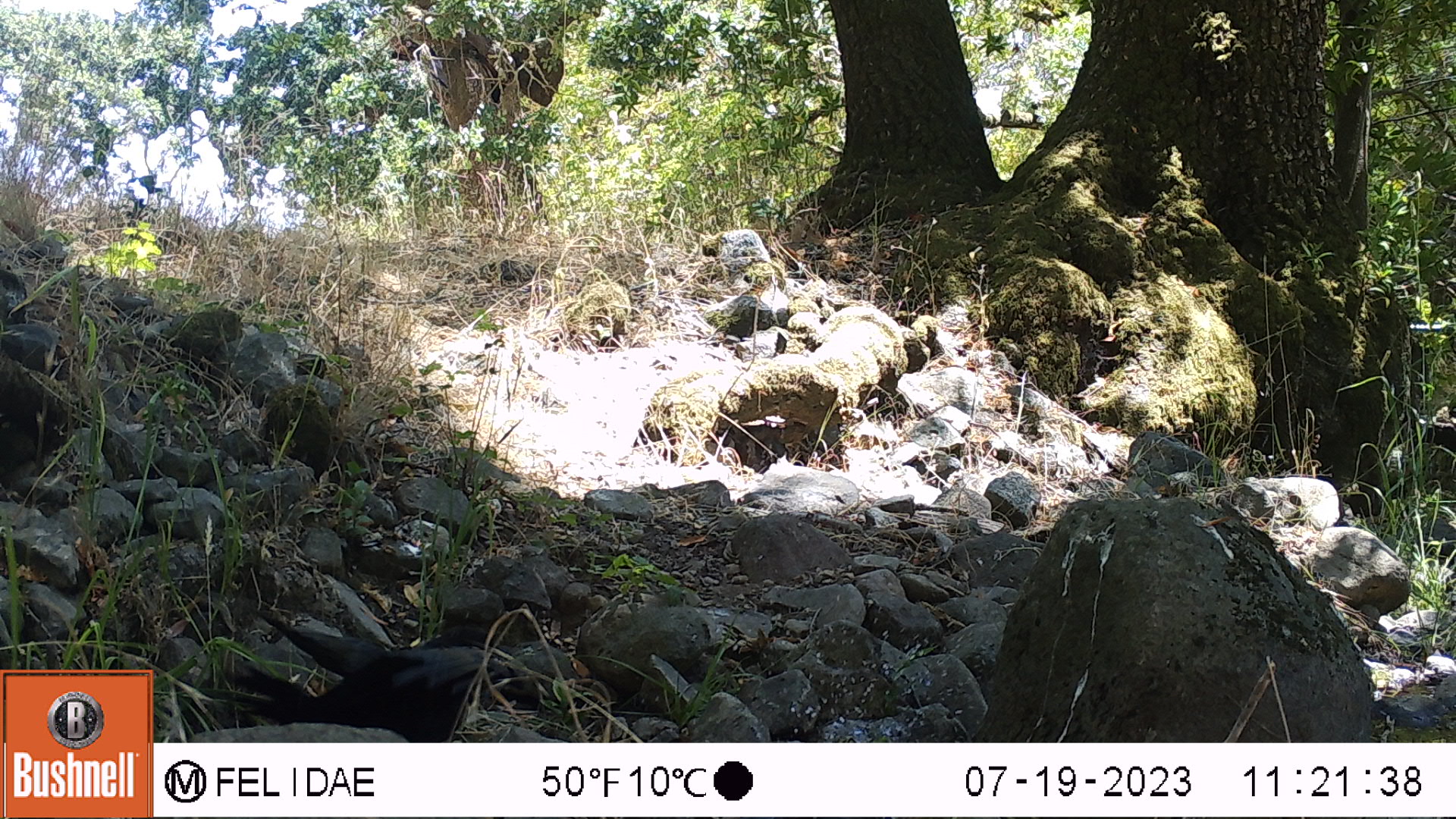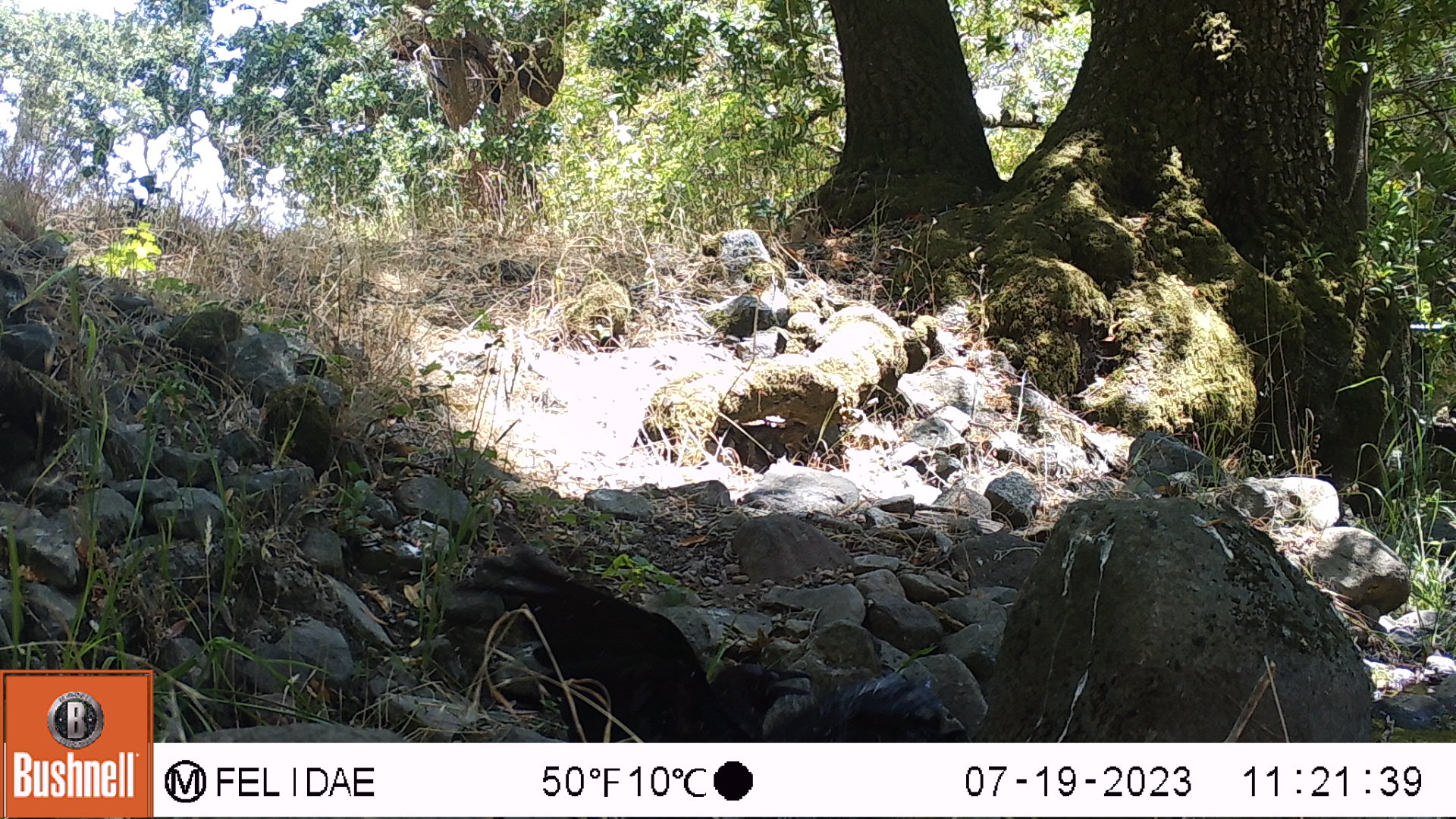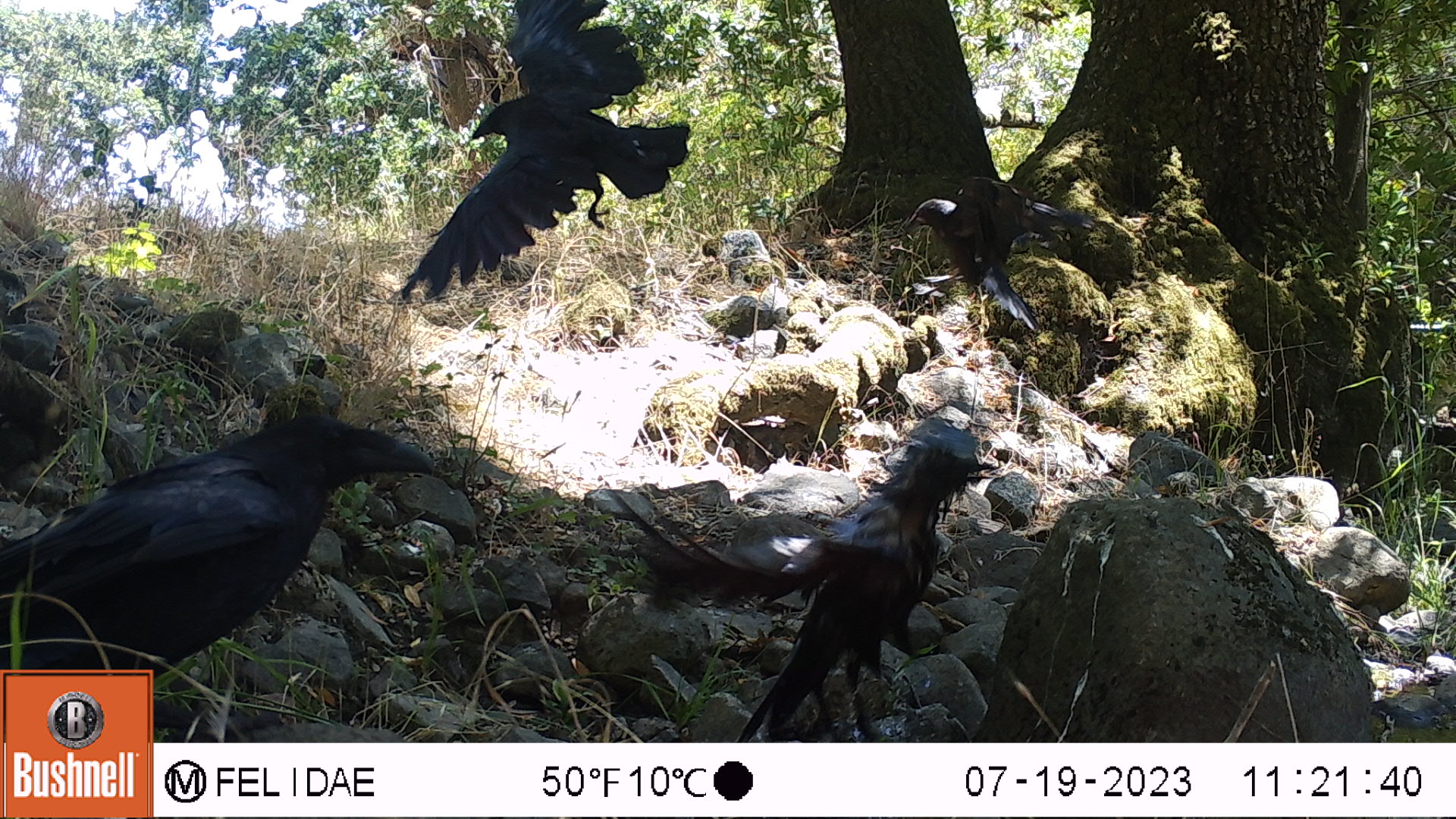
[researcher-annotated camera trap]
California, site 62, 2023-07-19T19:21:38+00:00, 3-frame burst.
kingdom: Animalia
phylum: Chordata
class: Aves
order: Passeriformes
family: Corvidae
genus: Corvus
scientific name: Corvus brachyrhynchos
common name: american crow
American crow (Corvus brachyrhynchos).